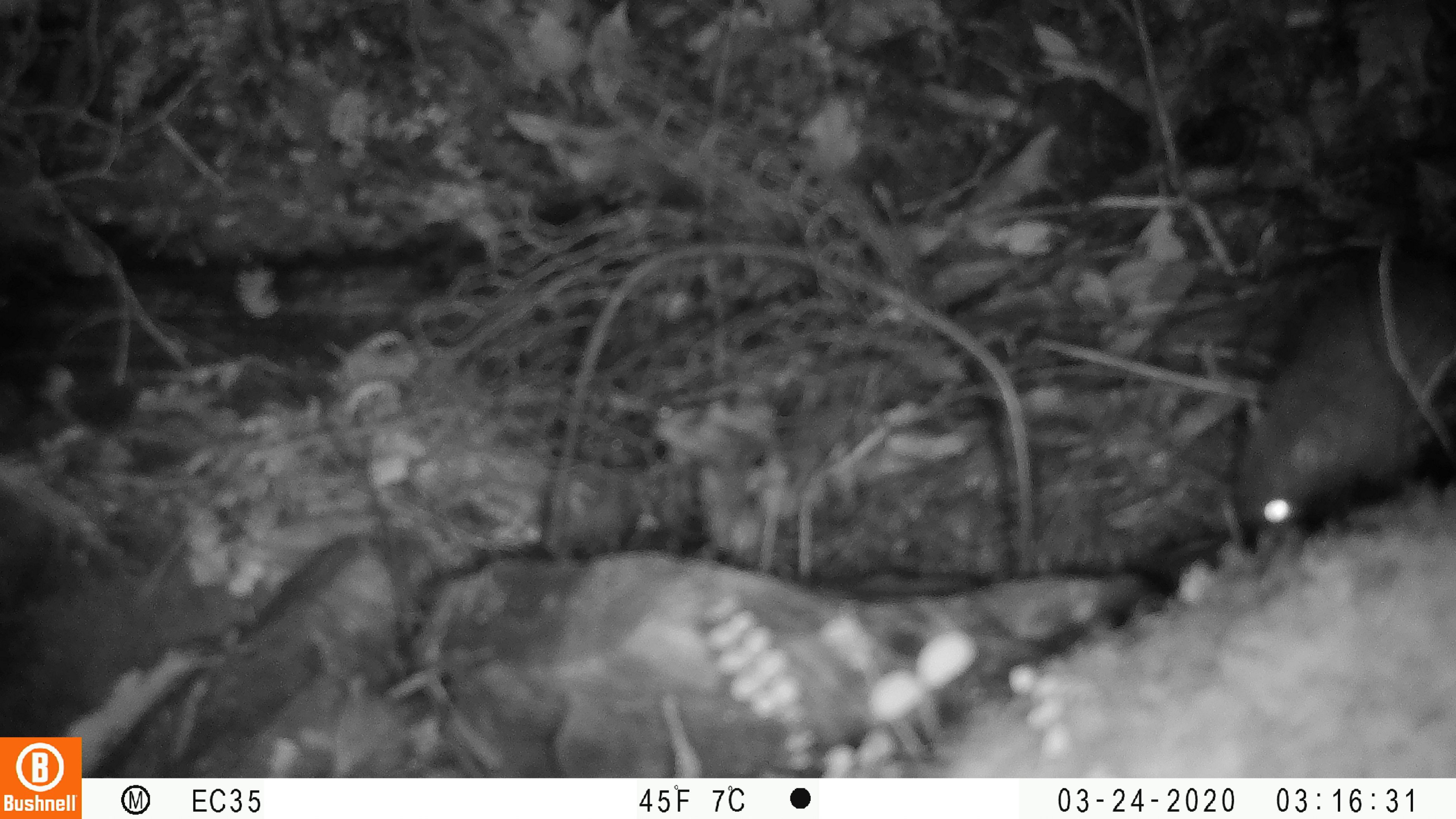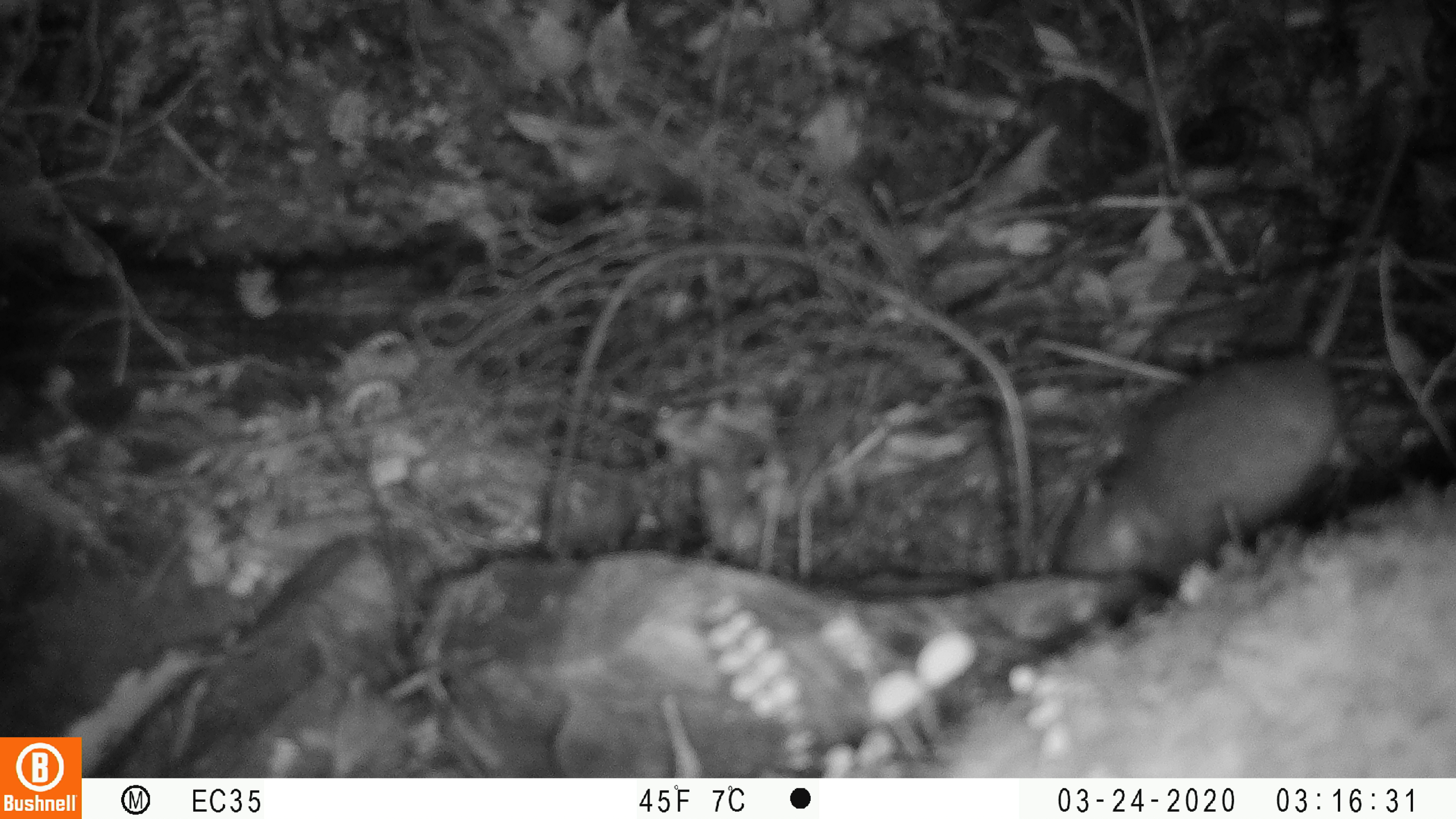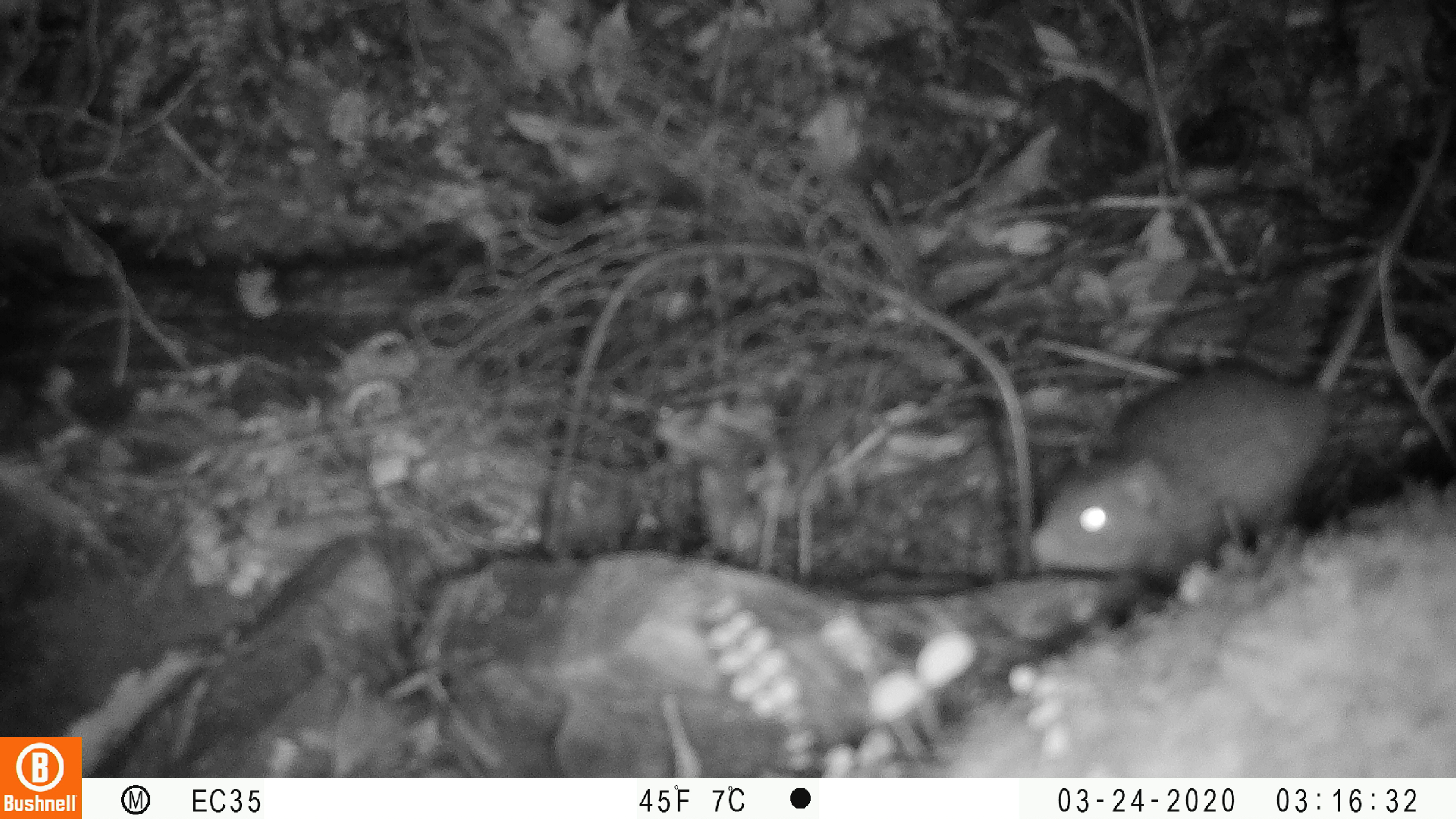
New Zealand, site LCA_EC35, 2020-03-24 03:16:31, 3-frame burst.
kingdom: Animalia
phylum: Chordata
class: Mammalia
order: Rodentia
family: Muridae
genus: Rattus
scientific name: Rattus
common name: rat